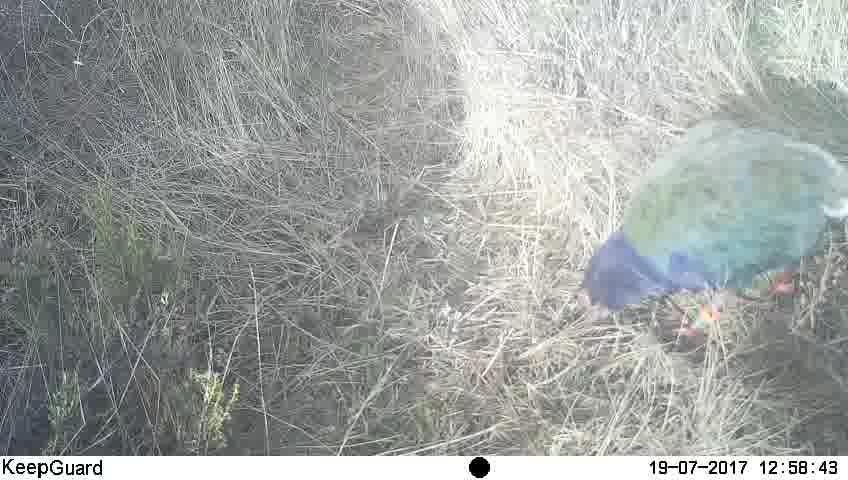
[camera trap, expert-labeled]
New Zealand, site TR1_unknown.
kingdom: Animalia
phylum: Chordata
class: Aves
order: Gruiformes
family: Rallidae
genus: Porphyrio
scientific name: Porphyrio mantelli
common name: takahe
Takahe (Porphyrio mantelli).